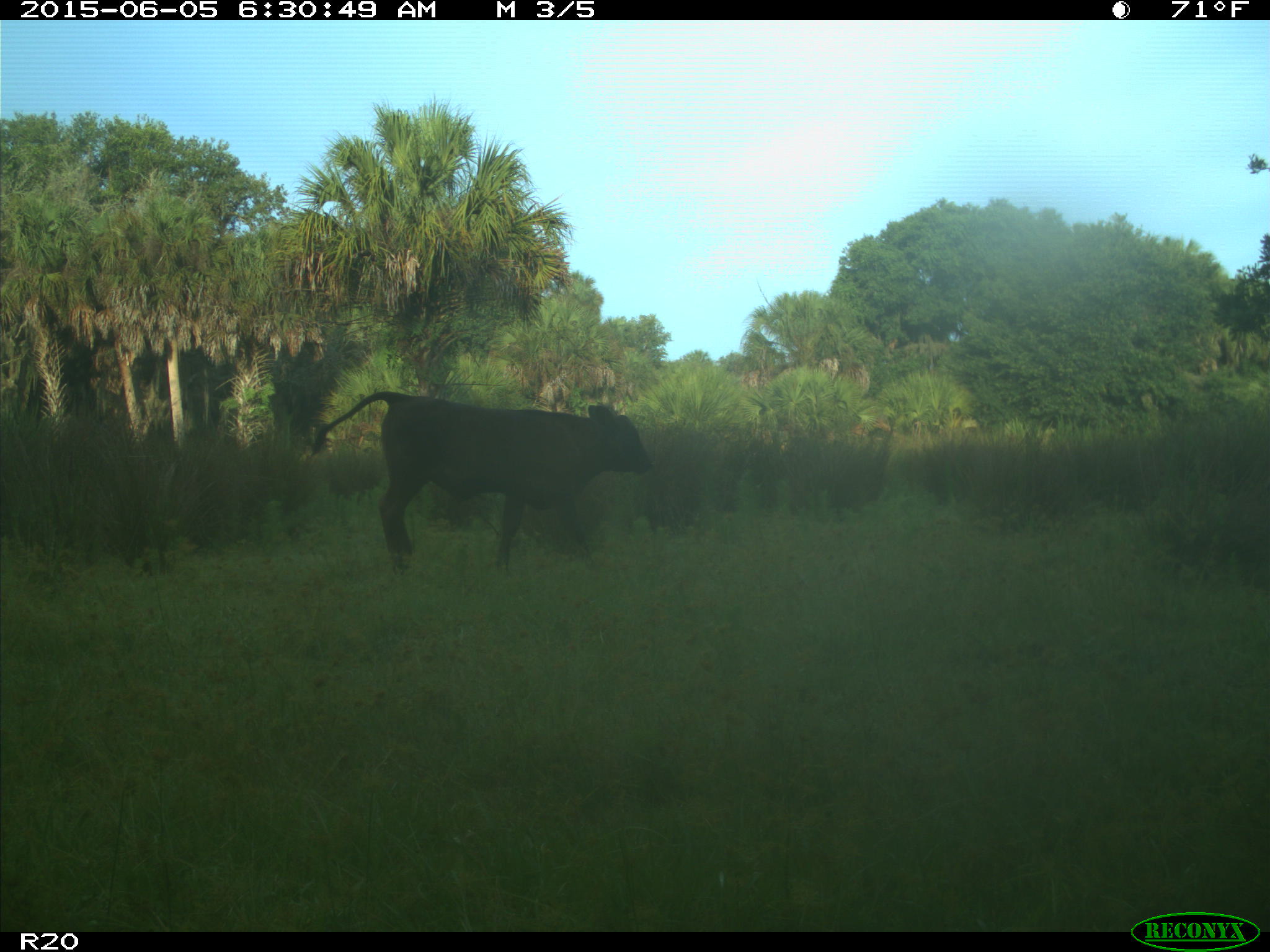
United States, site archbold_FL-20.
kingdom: Animalia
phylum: Chordata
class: Mammalia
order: Artiodactyla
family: Bovidae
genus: Bos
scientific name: Bos taurus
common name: domestic cow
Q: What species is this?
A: Bos taurus (domestic cow).